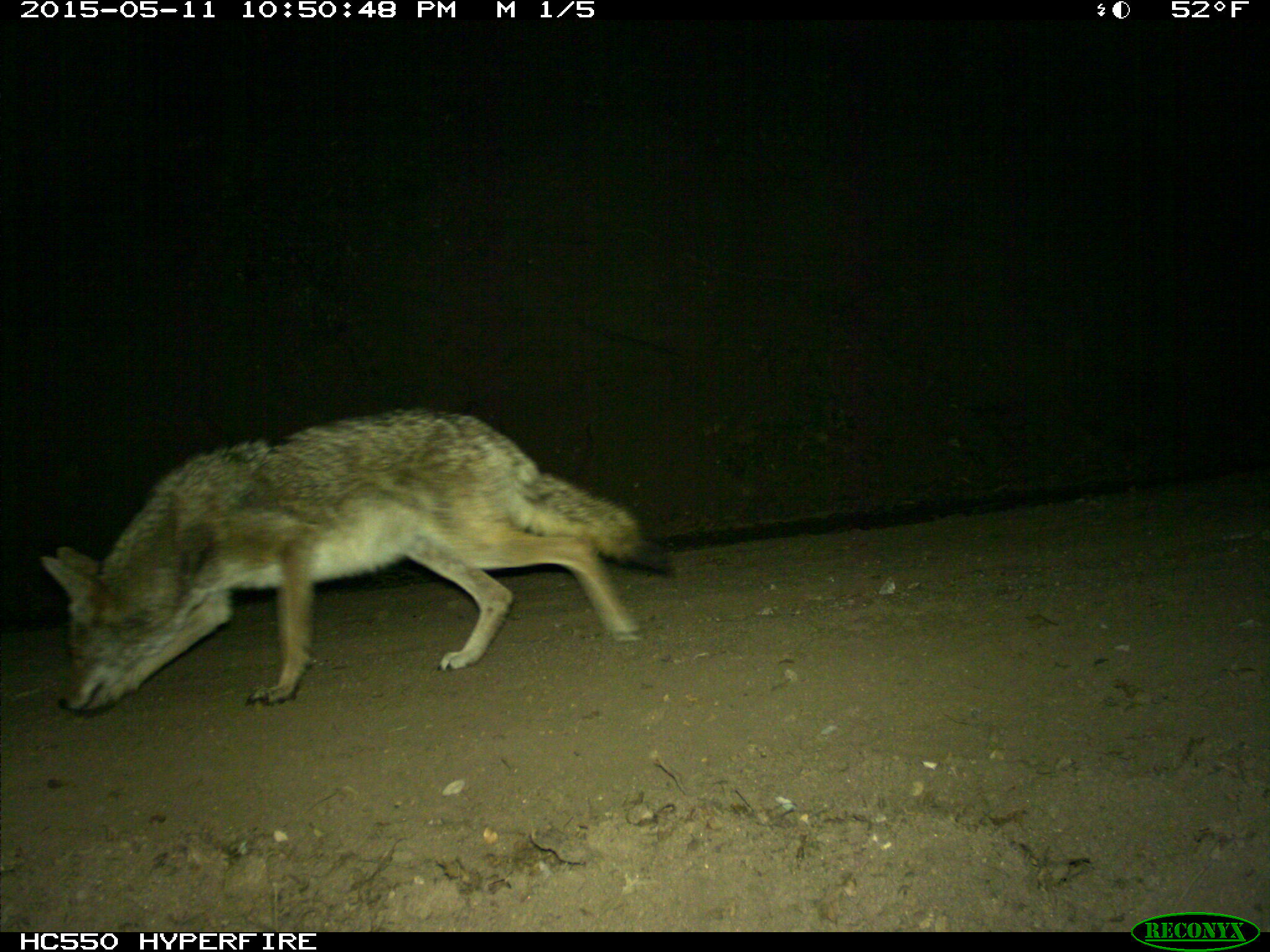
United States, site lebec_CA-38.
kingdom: Animalia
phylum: Chordata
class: Mammalia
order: Carnivora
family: Canidae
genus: Canis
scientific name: Canis latrans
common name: coyote